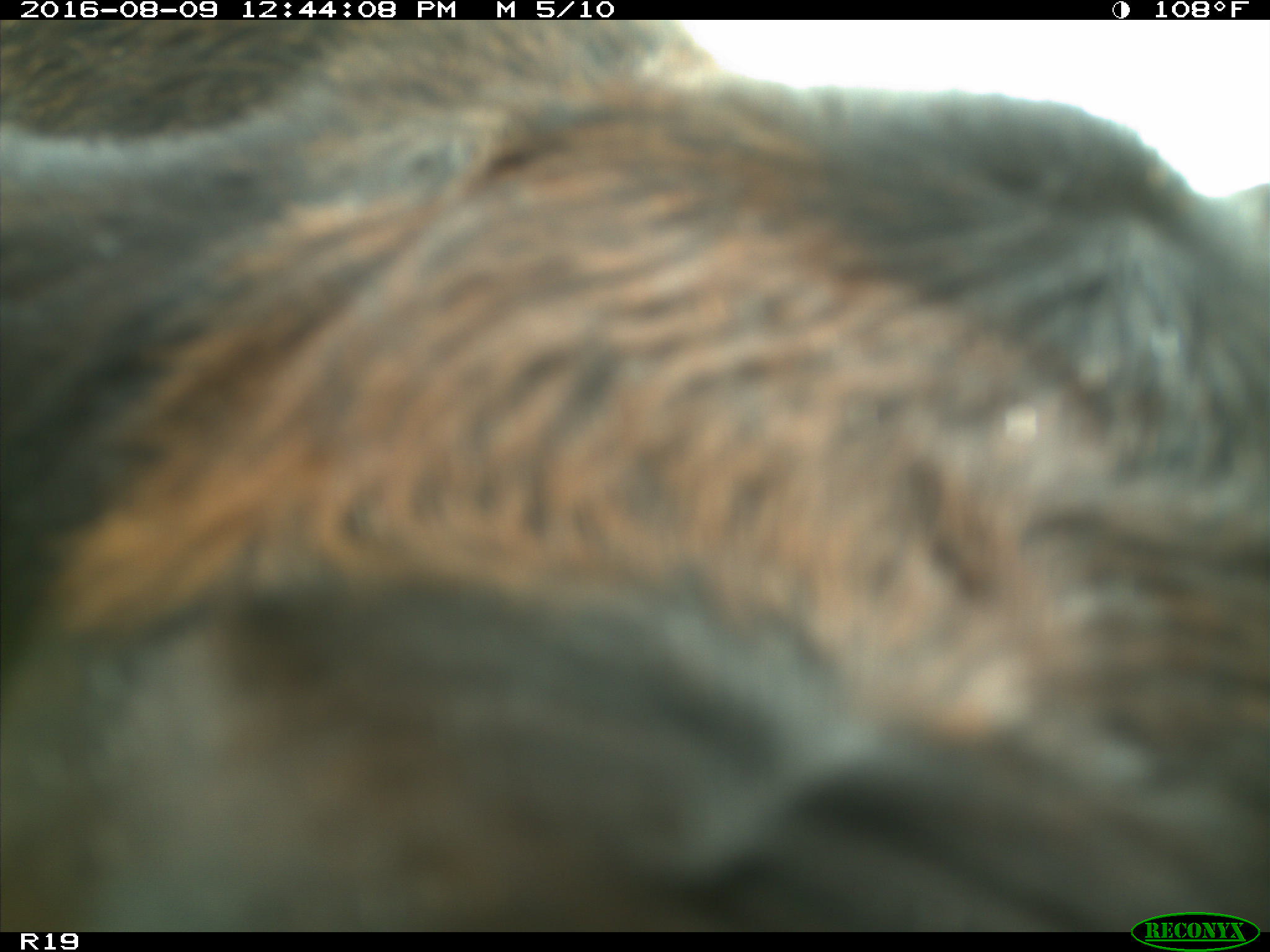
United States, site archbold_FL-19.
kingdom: Animalia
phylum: Chordata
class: Mammalia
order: Artiodactyla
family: Bovidae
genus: Bos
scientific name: Bos taurus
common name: domestic cow